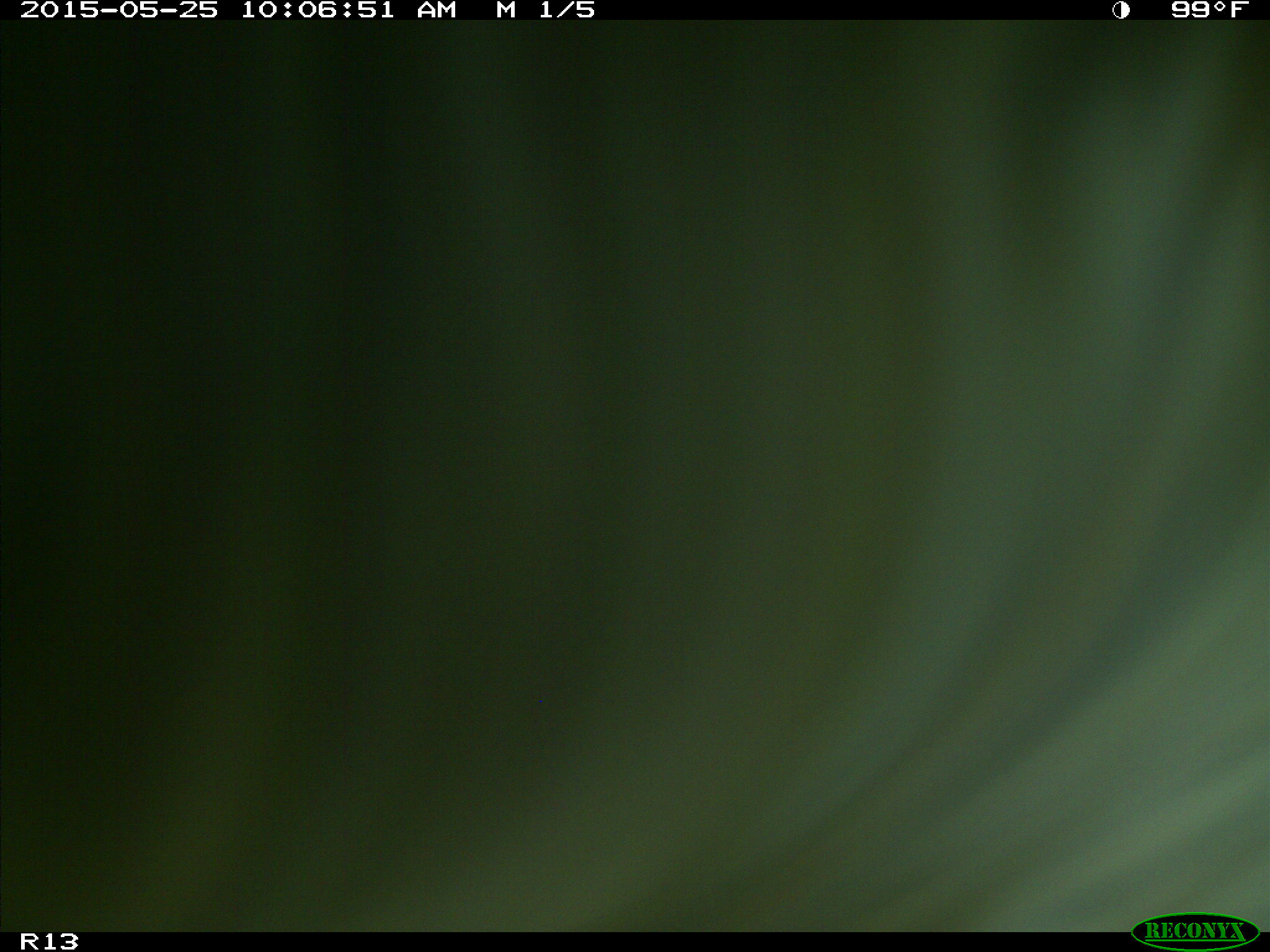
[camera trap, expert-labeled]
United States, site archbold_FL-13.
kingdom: Animalia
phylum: Chordata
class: Mammalia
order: Artiodactyla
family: Bovidae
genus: Bos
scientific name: Bos taurus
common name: domestic cow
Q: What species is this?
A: Bos taurus (domestic cow).